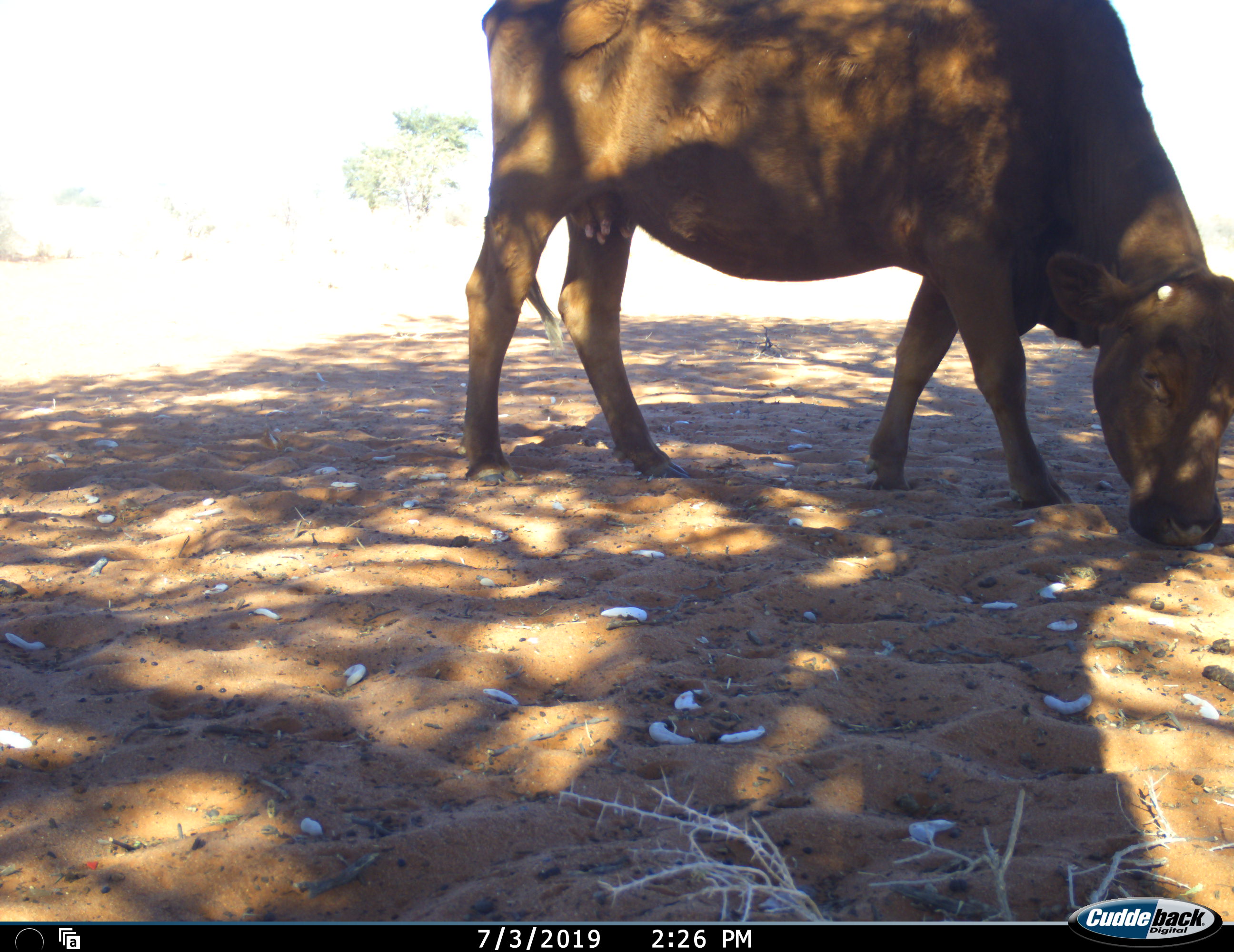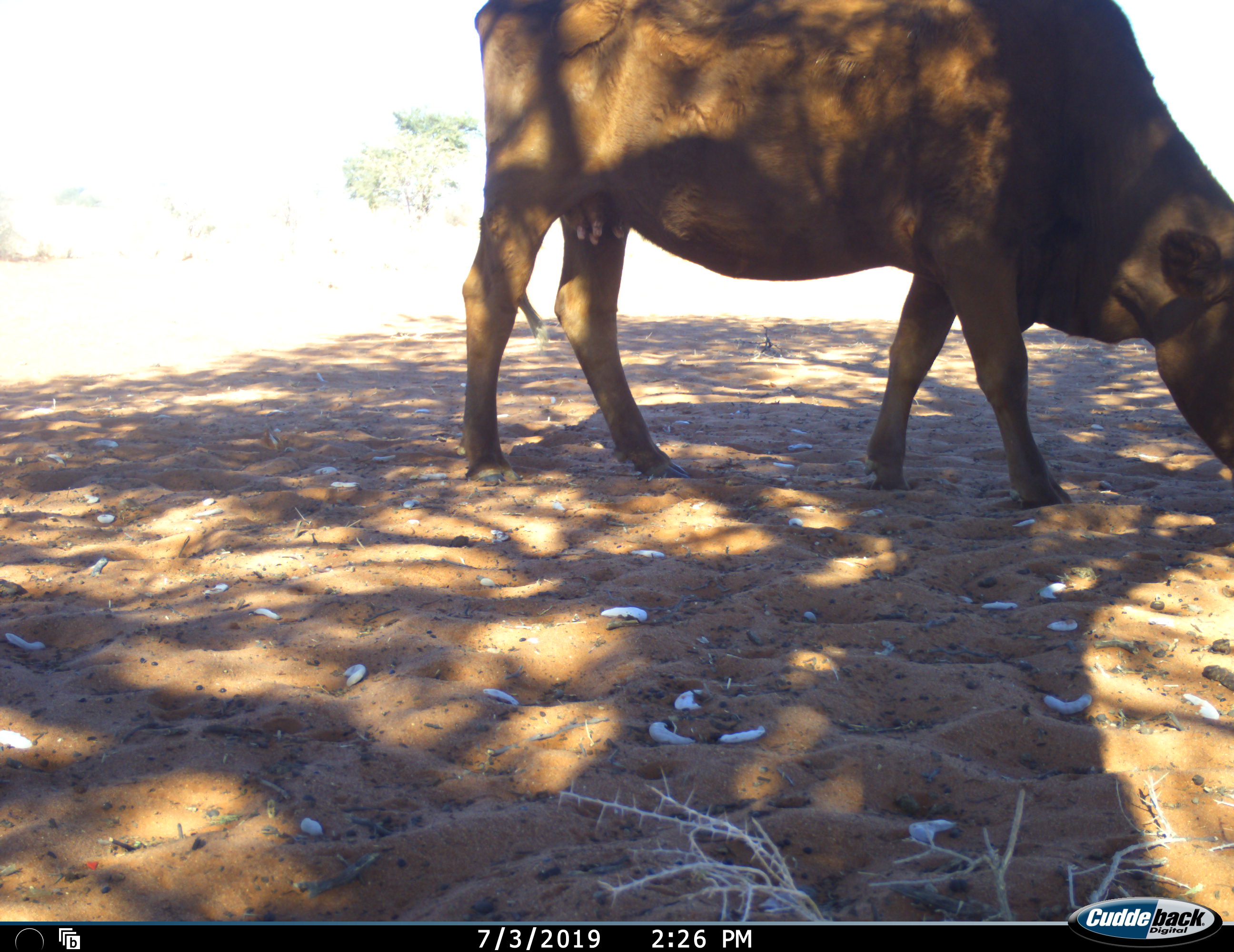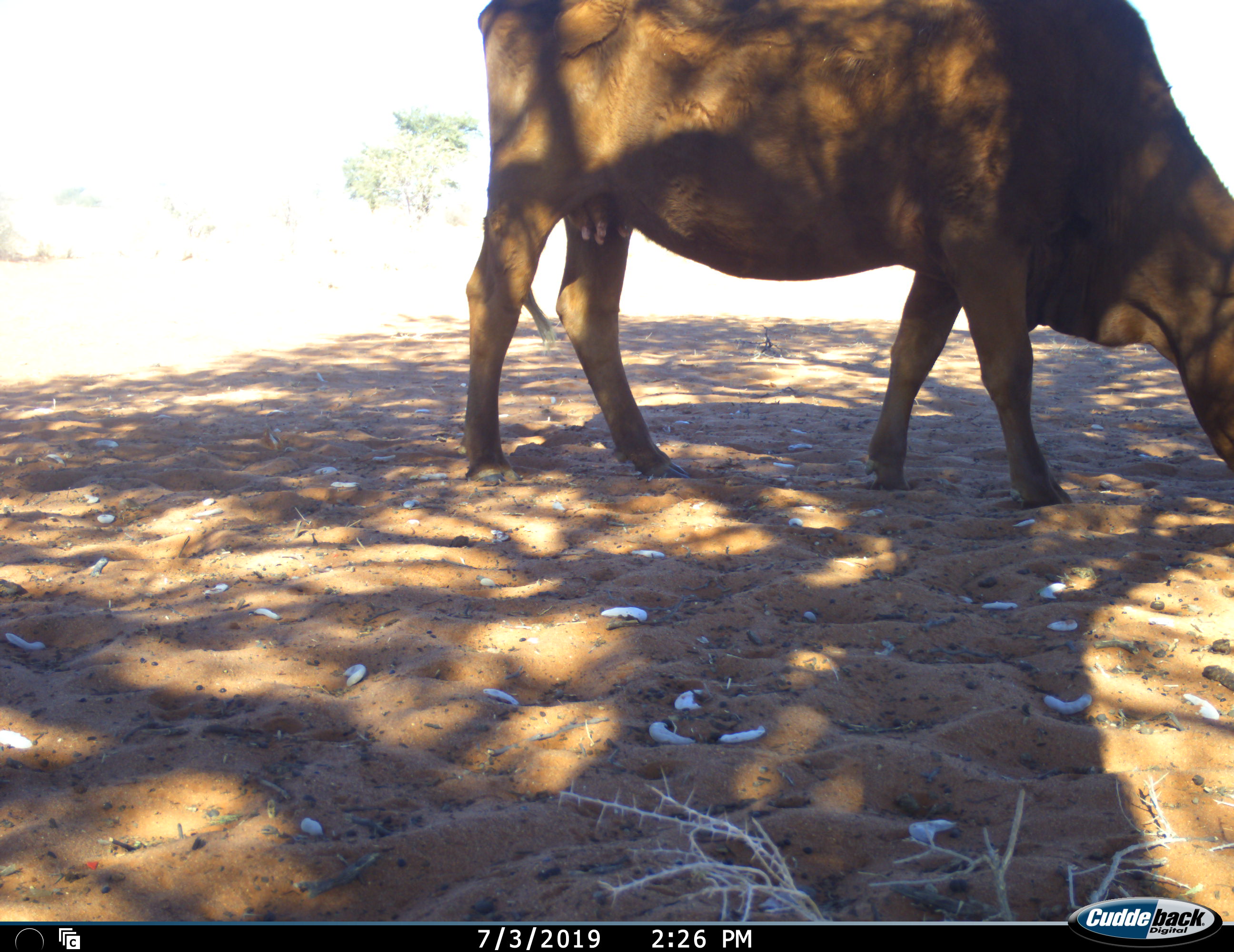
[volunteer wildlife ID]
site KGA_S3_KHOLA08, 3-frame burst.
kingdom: Animalia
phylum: Chordata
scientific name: Vertebrata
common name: domestic animal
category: domesticanimal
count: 1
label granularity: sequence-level